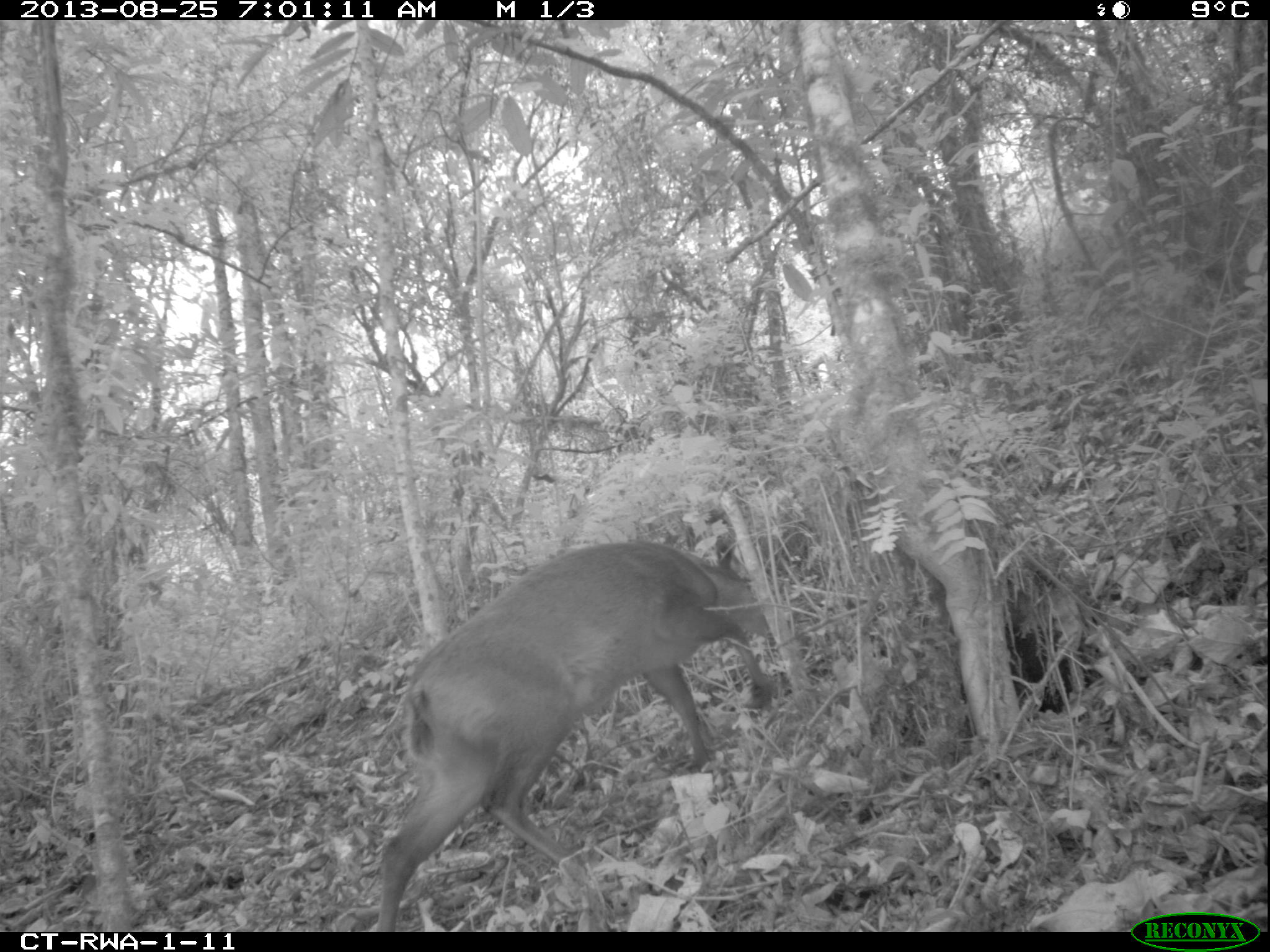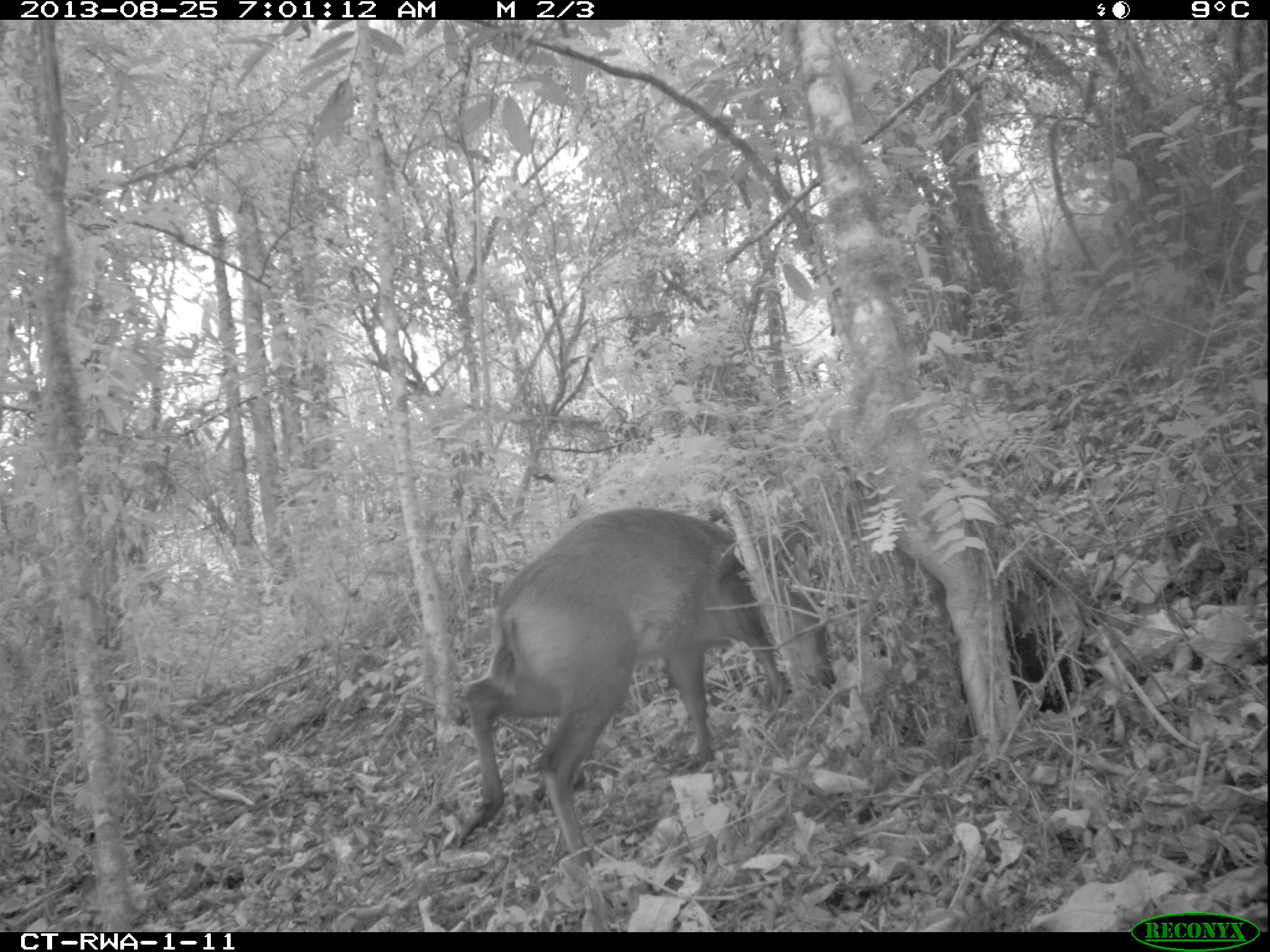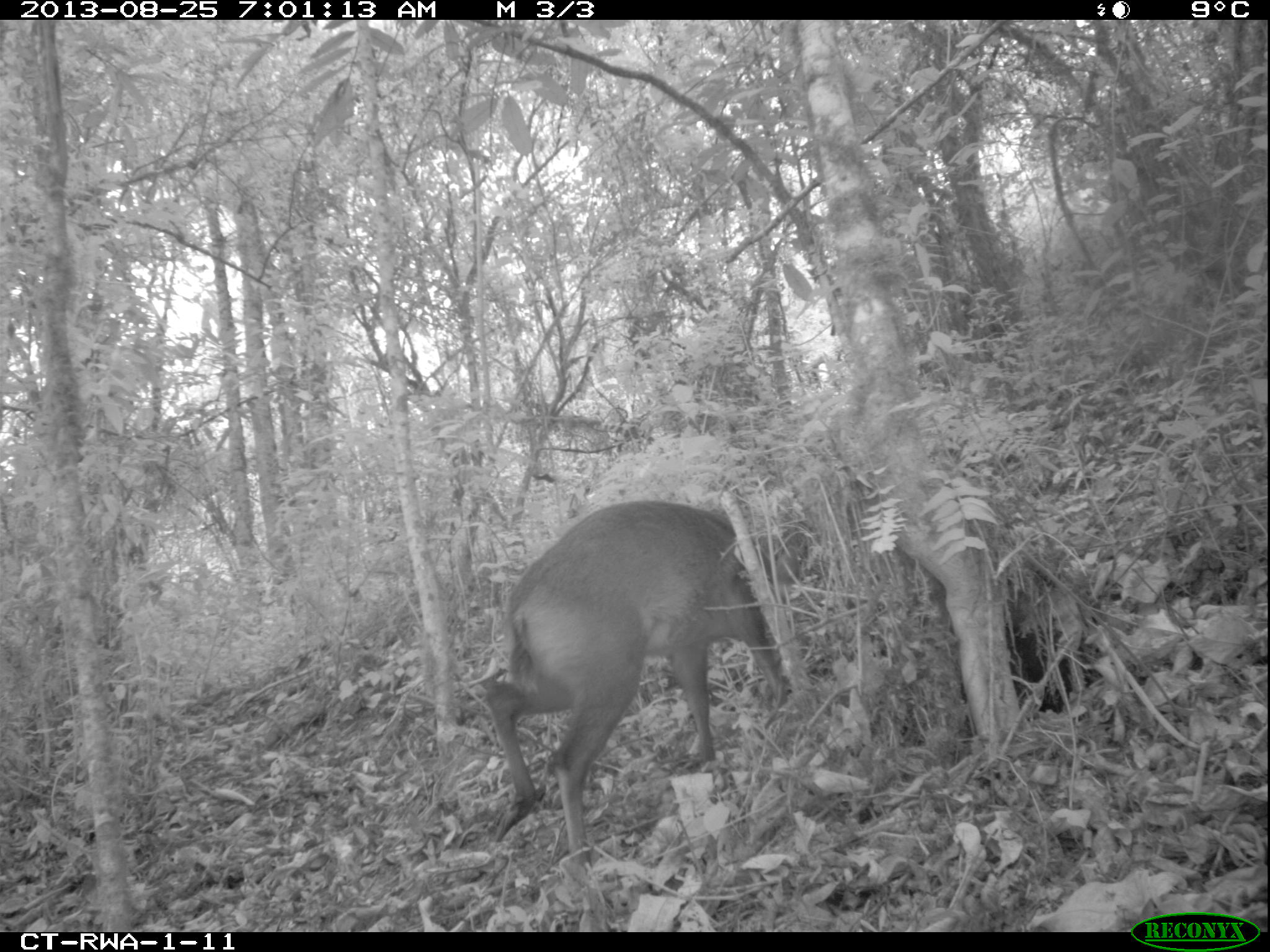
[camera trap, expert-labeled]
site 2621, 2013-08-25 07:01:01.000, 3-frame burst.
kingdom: Animalia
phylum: Chordata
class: Mammalia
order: Artiodactyla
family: Bovidae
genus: Cephalophus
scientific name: Cephalophus nigrifrons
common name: black-fronted duiker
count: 1